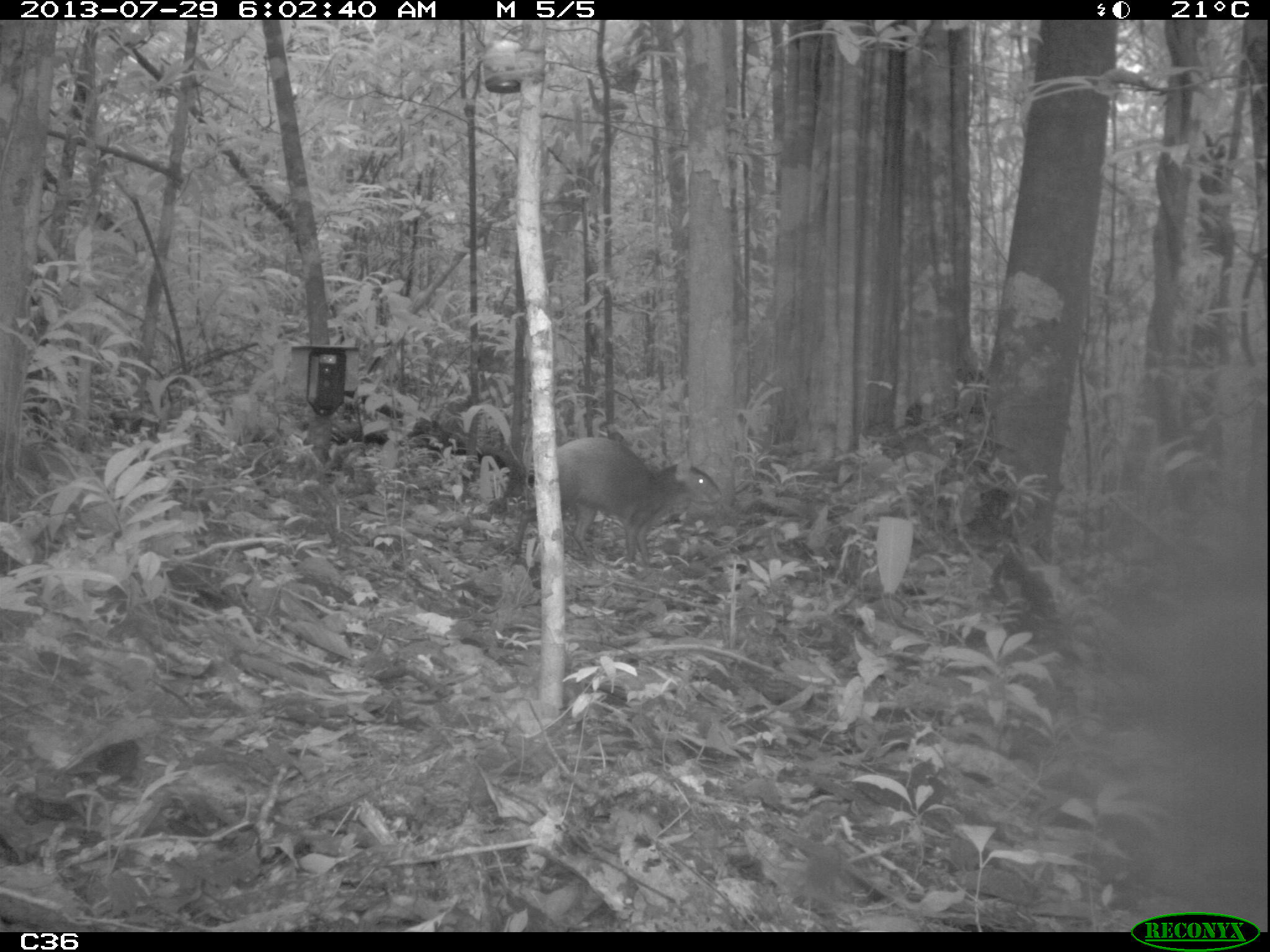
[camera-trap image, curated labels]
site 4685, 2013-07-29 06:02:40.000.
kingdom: Animalia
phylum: Chordata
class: Mammalia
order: Rodentia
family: Dasyproctidae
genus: Dasyprocta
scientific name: Dasyprocta leporina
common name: red-rumped agouti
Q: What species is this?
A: Dasyprocta leporina (red-rumped agouti).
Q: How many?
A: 1.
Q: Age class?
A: Adult.